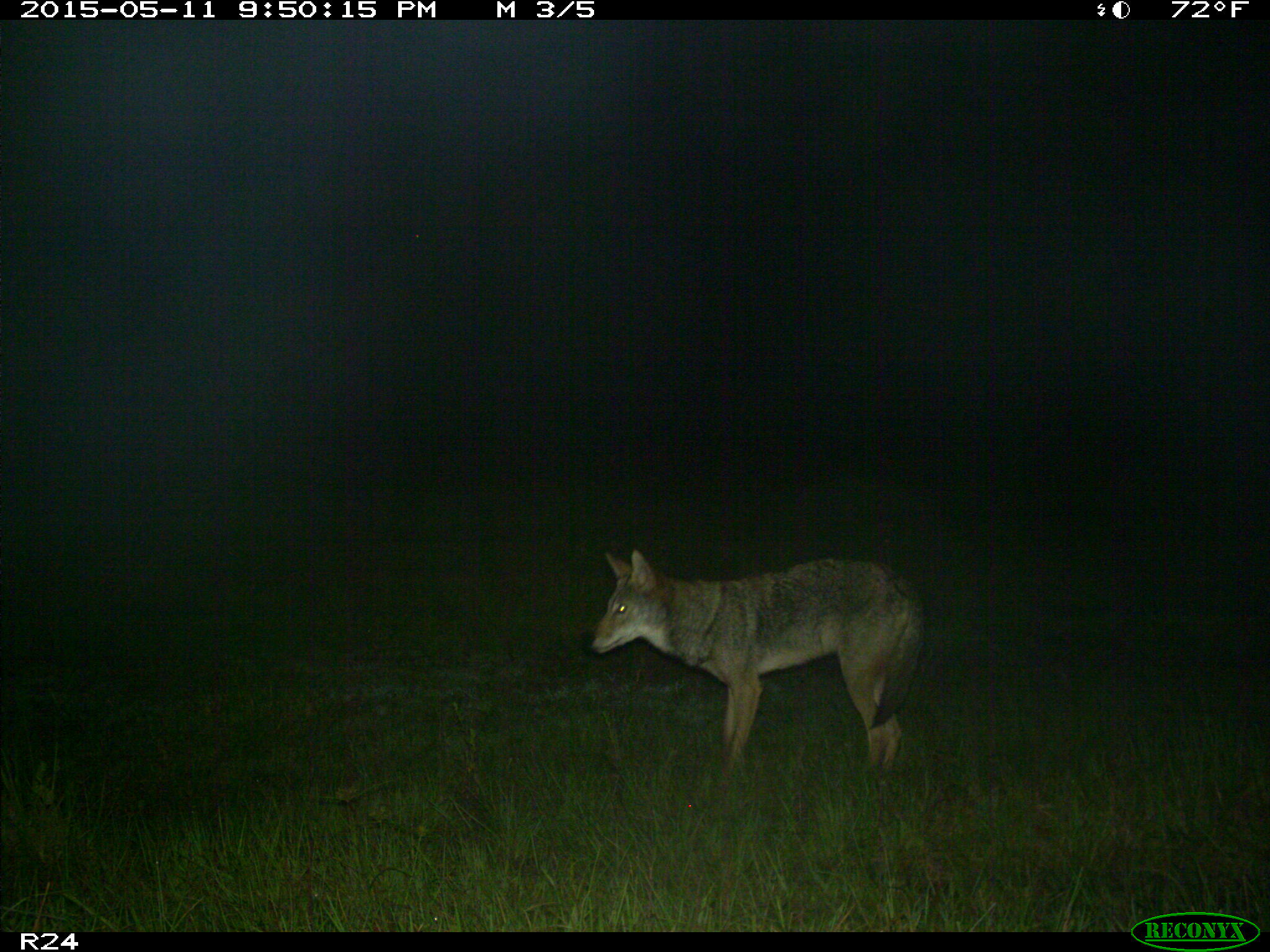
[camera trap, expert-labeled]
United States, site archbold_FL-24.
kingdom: Animalia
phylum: Chordata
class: Mammalia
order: Carnivora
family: Canidae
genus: Canis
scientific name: Canis latrans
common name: coyote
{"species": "Canis latrans (coyote)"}